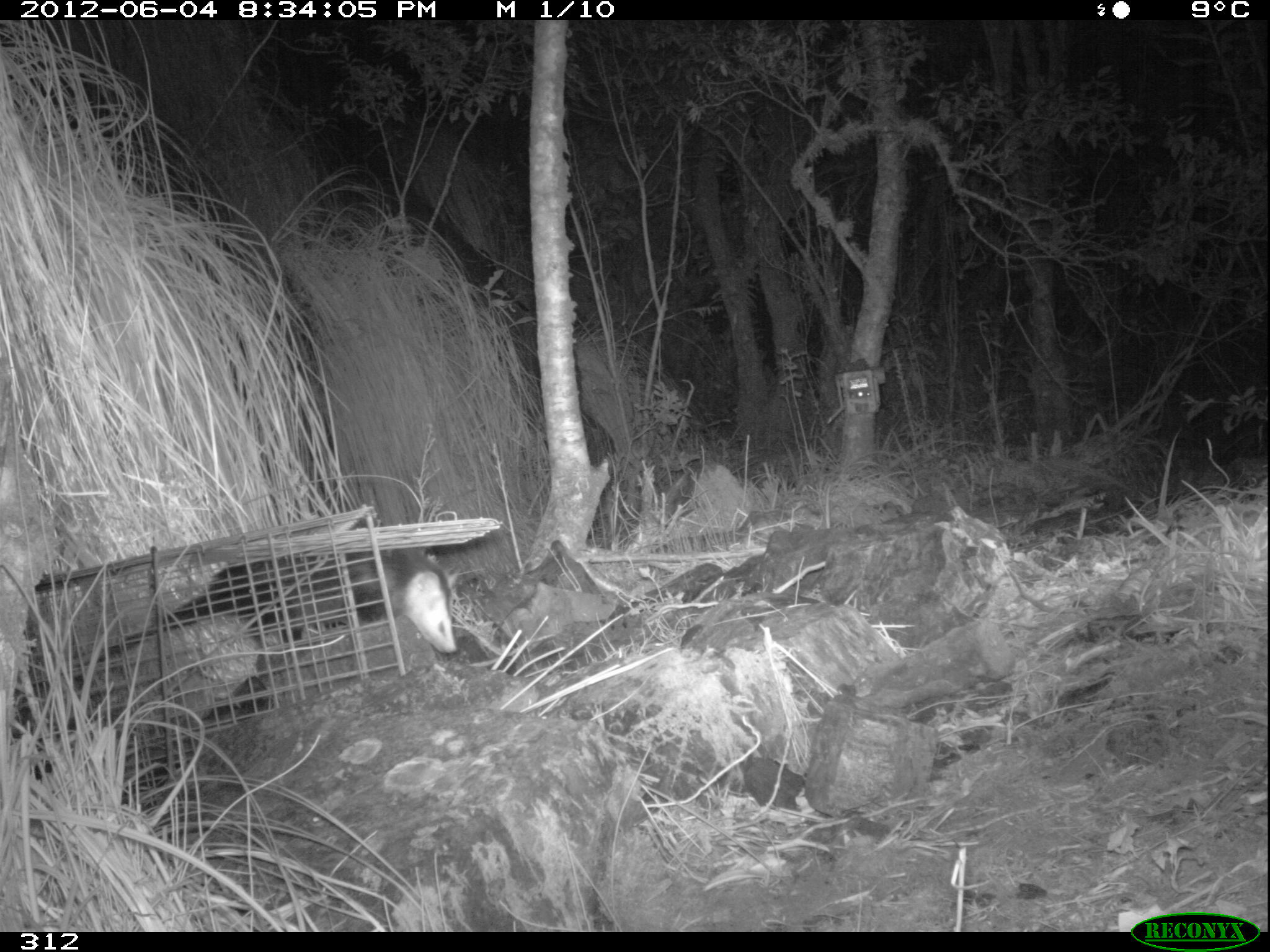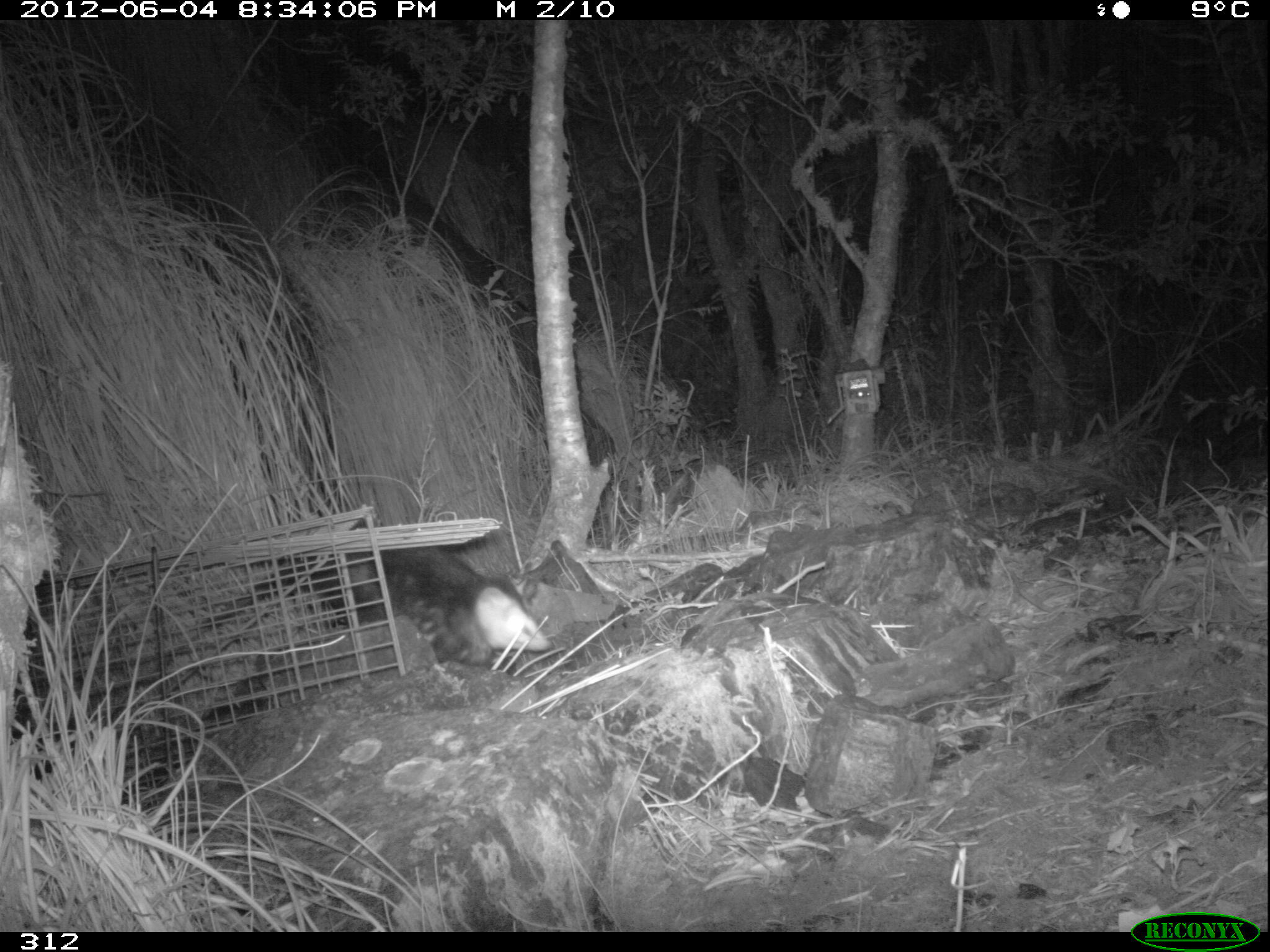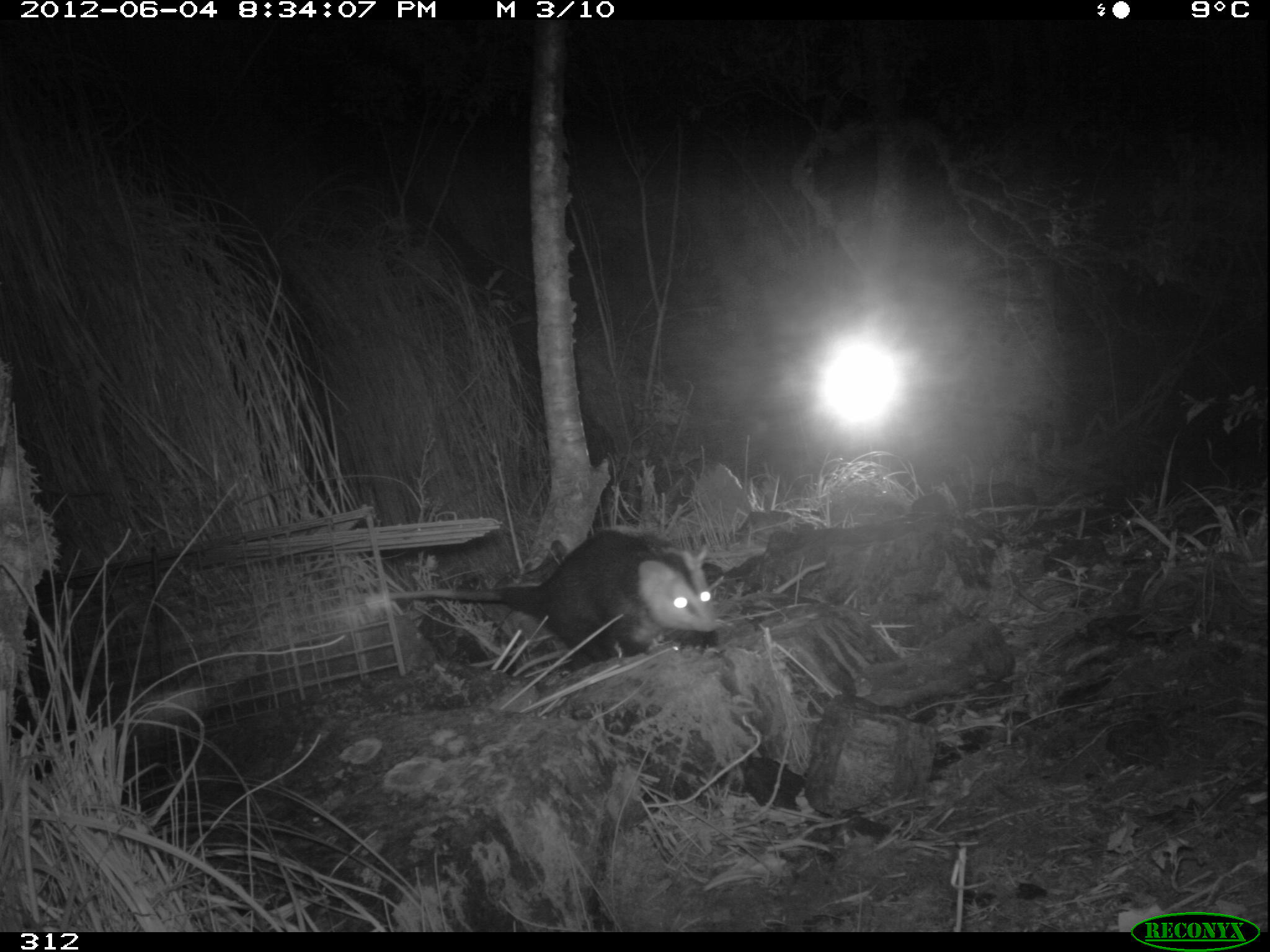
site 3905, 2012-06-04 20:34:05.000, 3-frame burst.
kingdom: Animalia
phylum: Chordata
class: Mammalia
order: Didelphimorphia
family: Didelphidae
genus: Didelphis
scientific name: Didelphis pernigra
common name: andean white-eared opossum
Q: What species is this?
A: Didelphis pernigra (andean white-eared opossum).